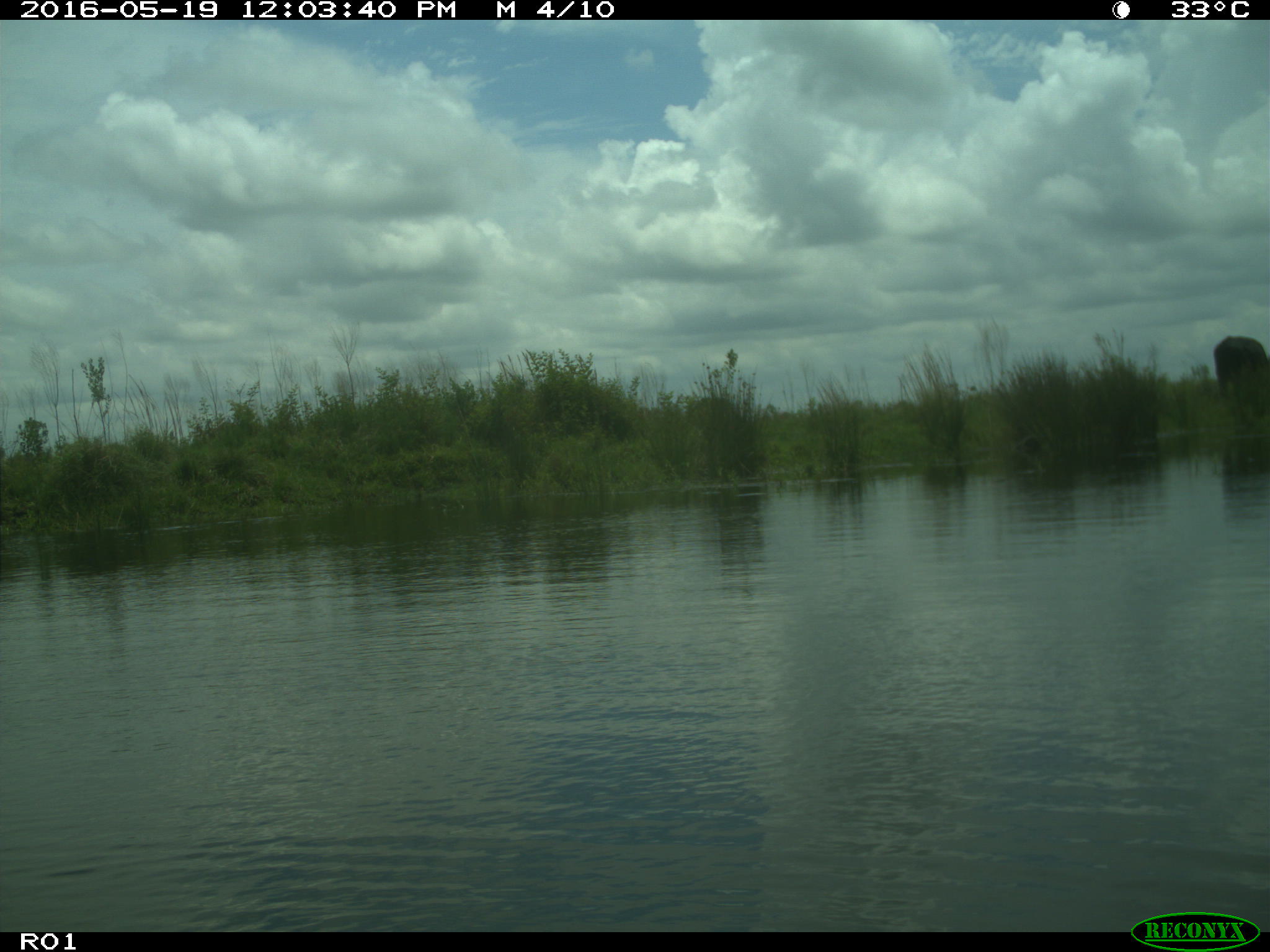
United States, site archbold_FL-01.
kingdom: Animalia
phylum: Chordata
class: Mammalia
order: Artiodactyla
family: Bovidae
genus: Bos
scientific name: Bos taurus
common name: domestic cow